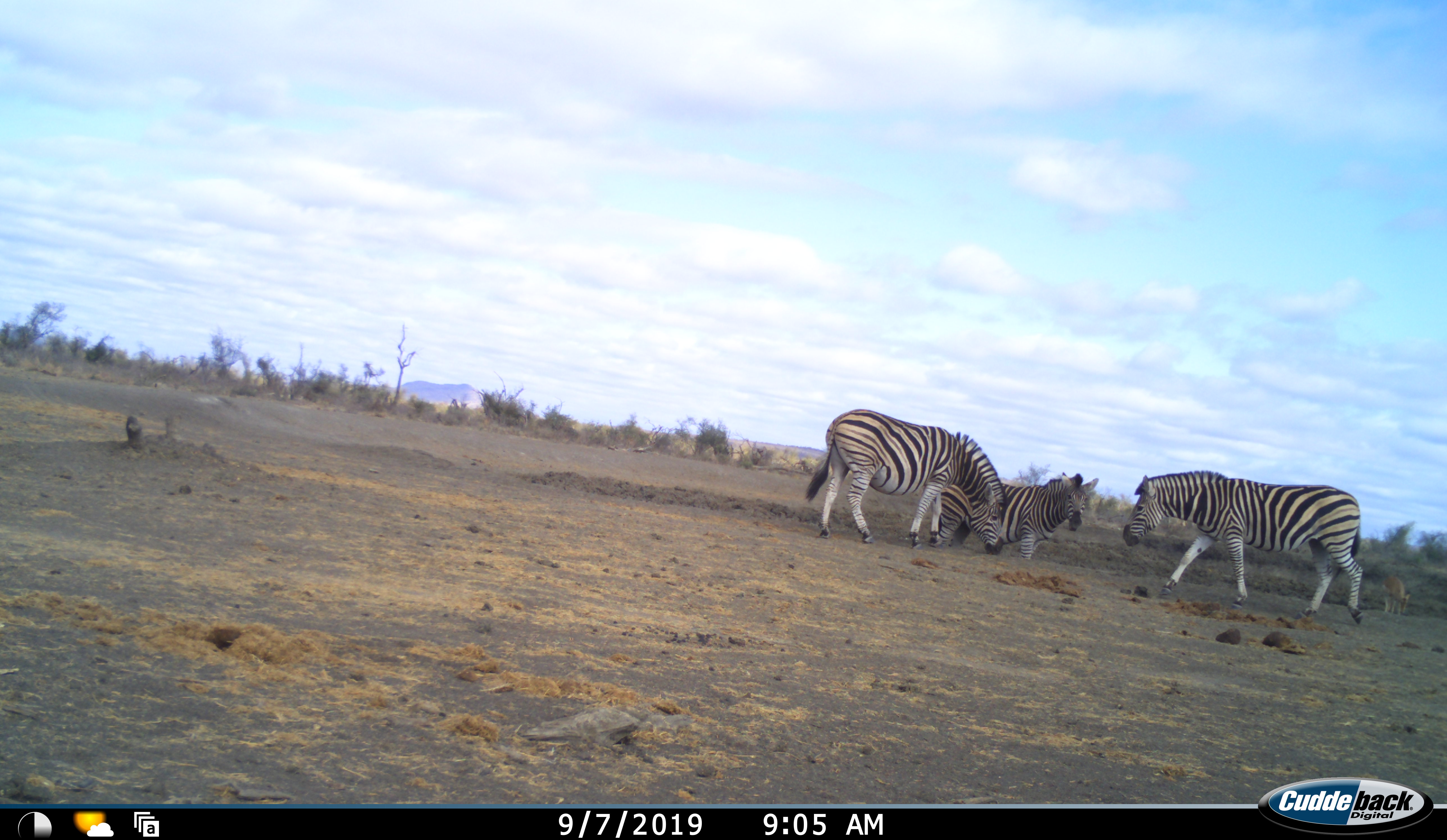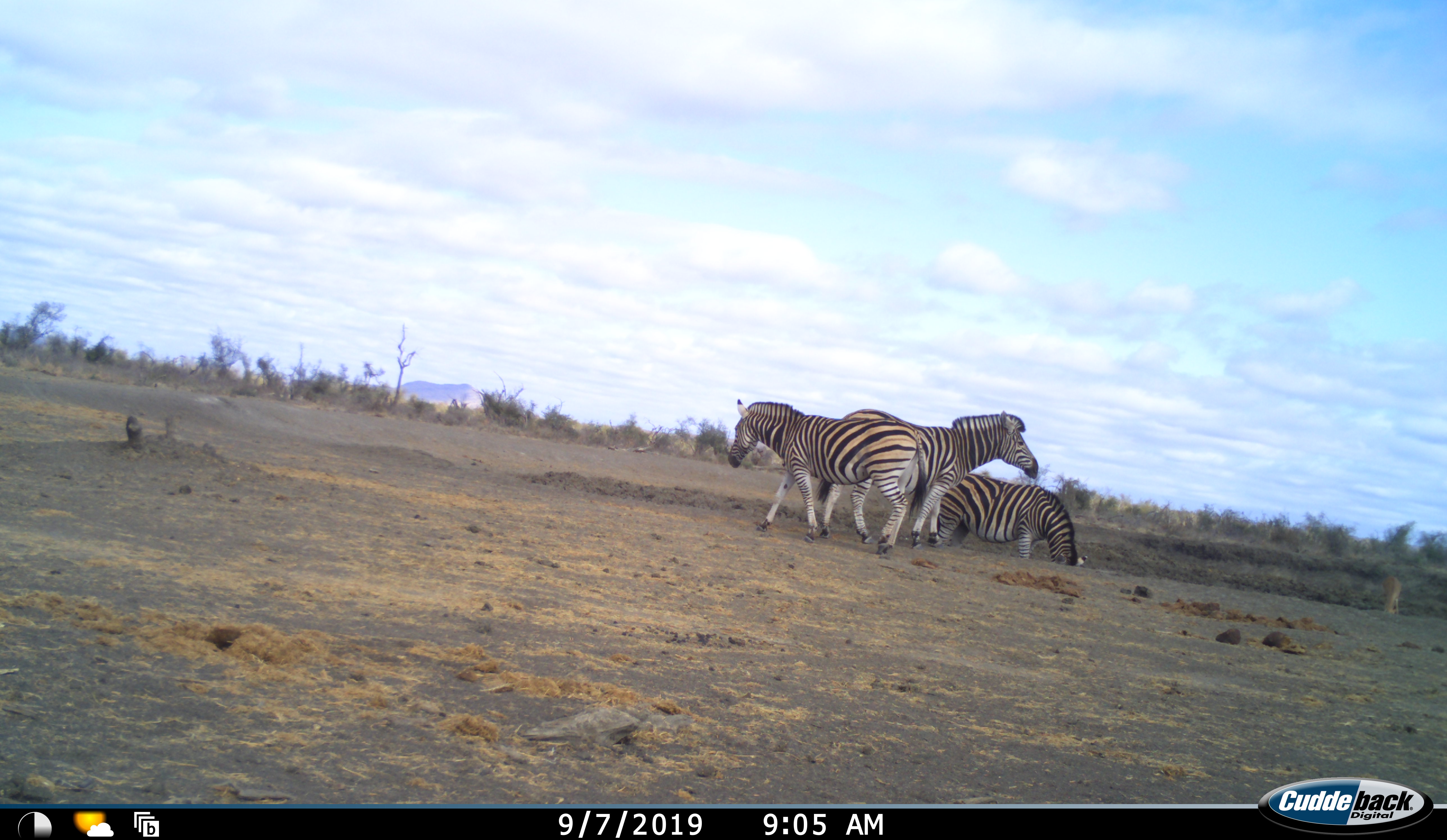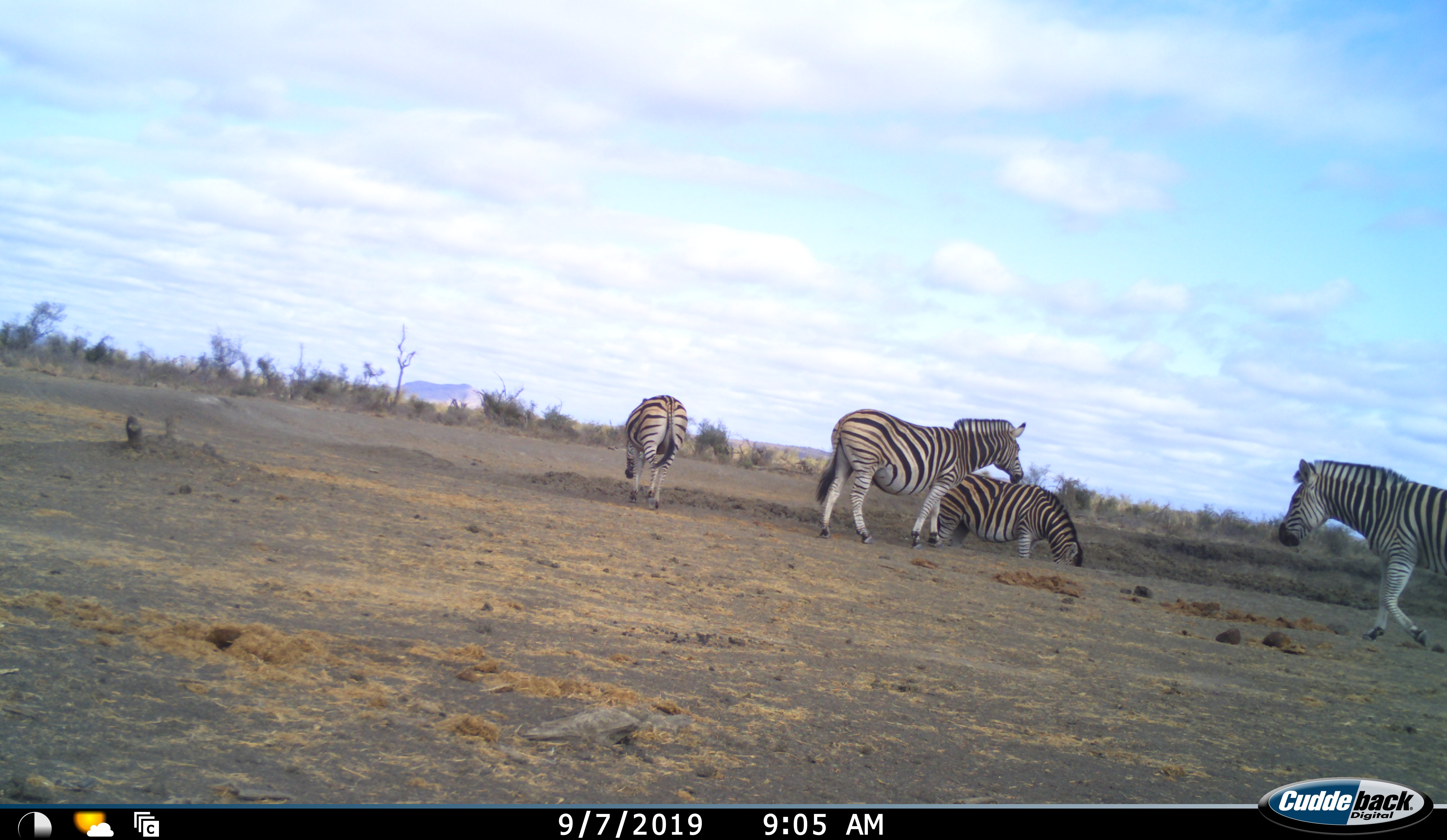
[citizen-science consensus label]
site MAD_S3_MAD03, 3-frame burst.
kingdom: Animalia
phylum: Chordata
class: Mammalia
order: Perissodactyla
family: Equidae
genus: Equus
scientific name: Equus quagga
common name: plains zebra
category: zebraplains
Zebraplains (plains zebra) (Equus quagga), count 4. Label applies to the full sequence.